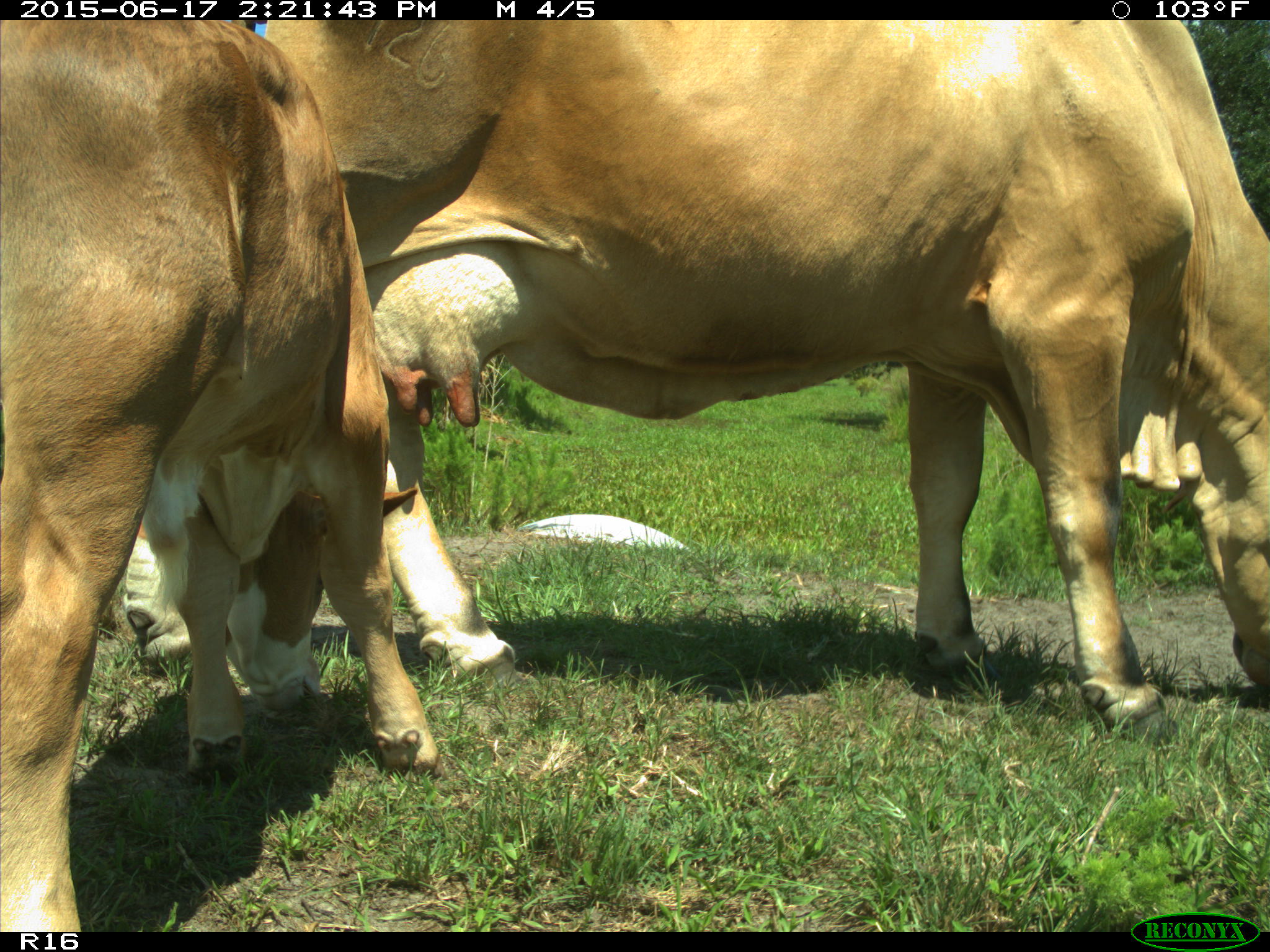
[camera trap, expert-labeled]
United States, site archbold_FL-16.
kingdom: Animalia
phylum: Chordata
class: Mammalia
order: Artiodactyla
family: Bovidae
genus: Bos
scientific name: Bos taurus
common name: domestic cow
Bos taurus (domestic cow).